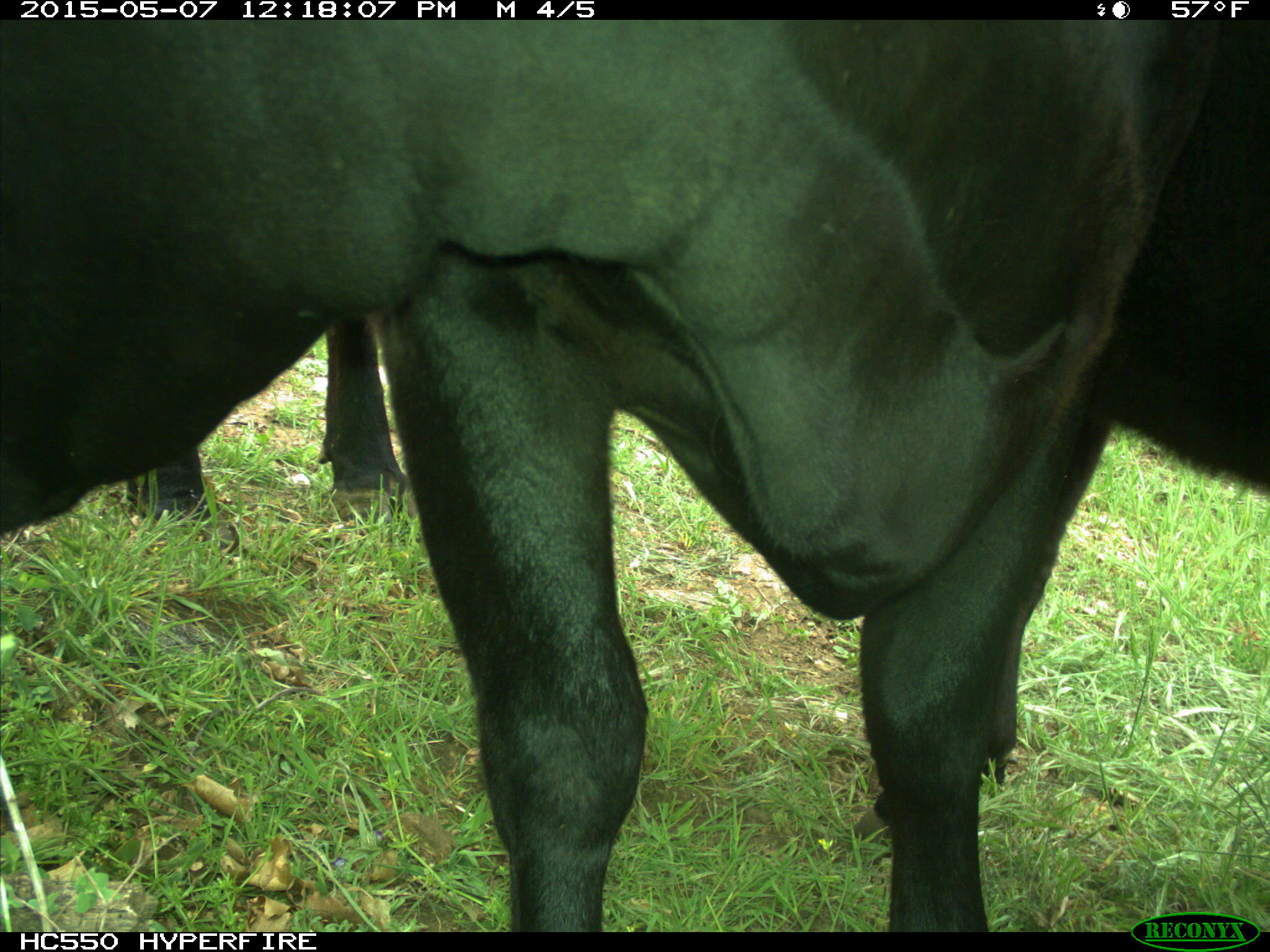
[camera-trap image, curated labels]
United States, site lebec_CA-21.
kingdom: Animalia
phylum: Chordata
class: Mammalia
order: Artiodactyla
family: Bovidae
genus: Bos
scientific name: Bos taurus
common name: domestic cow